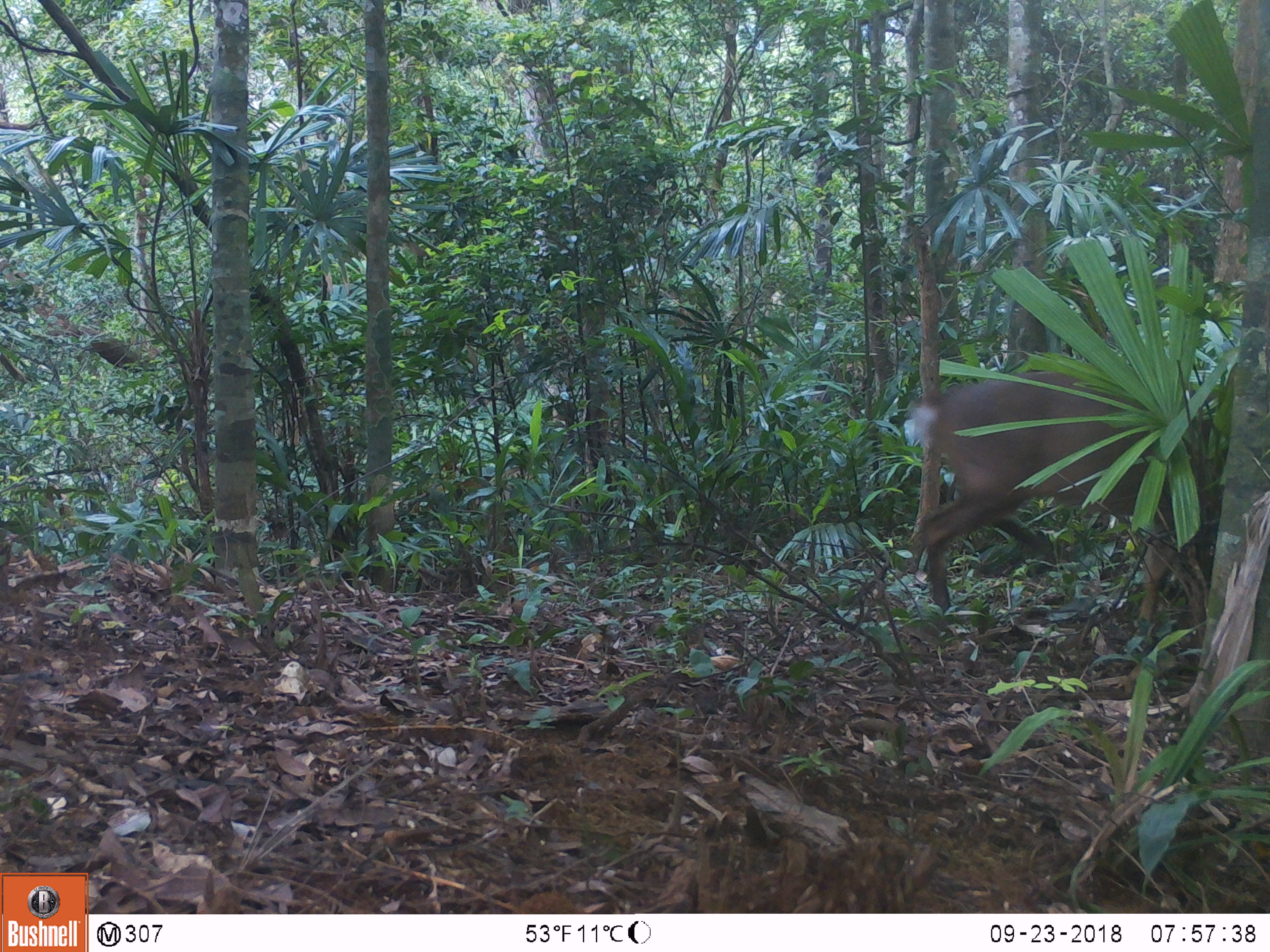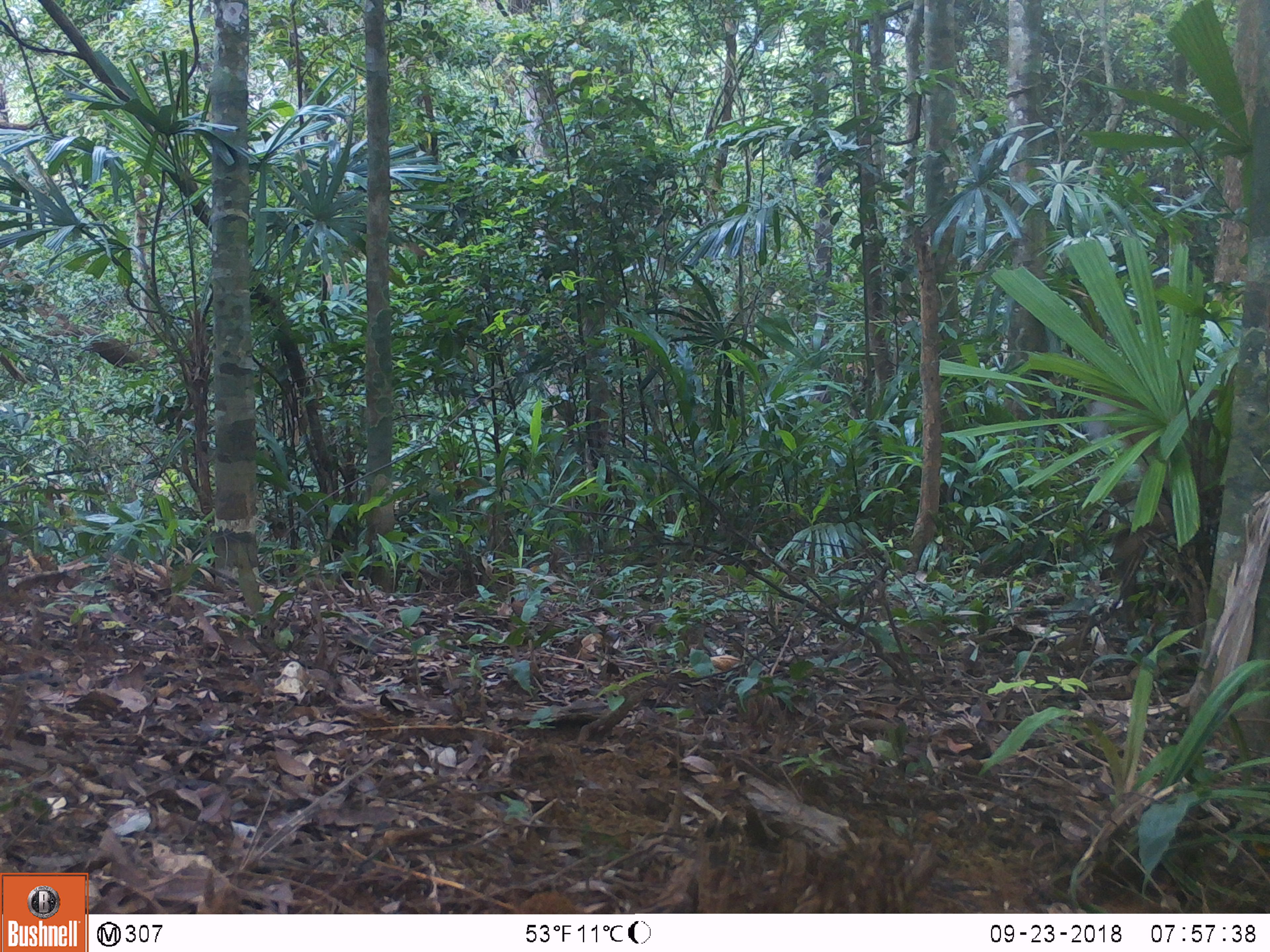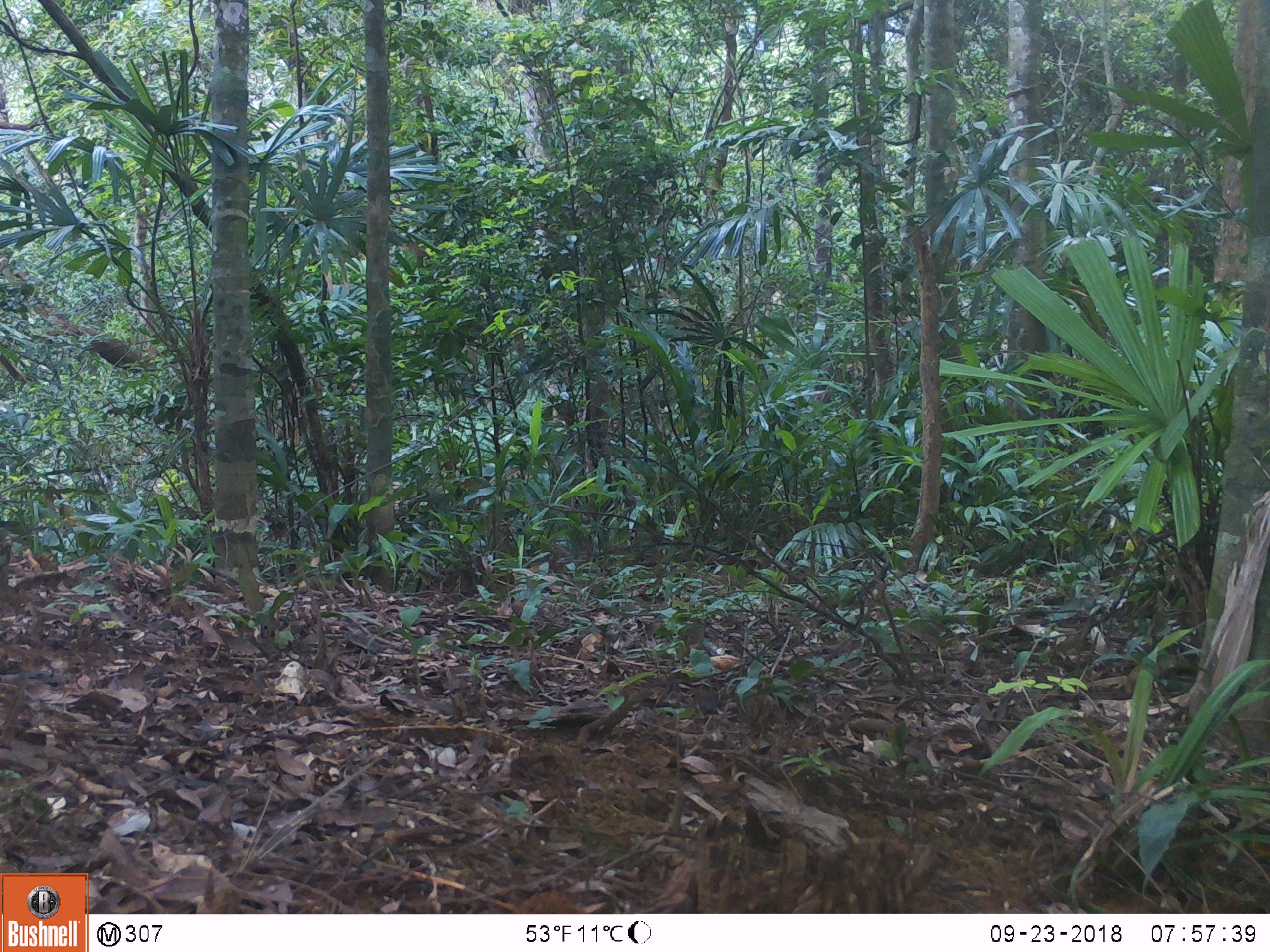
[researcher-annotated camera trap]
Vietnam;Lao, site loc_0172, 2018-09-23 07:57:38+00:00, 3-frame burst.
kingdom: Animalia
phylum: Chordata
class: Mammalia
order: Artiodactyla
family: Cervidae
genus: Muntiacus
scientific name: Muntiacus vuquangensis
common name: large-antlered muntjac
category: large antlered muntjac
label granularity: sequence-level